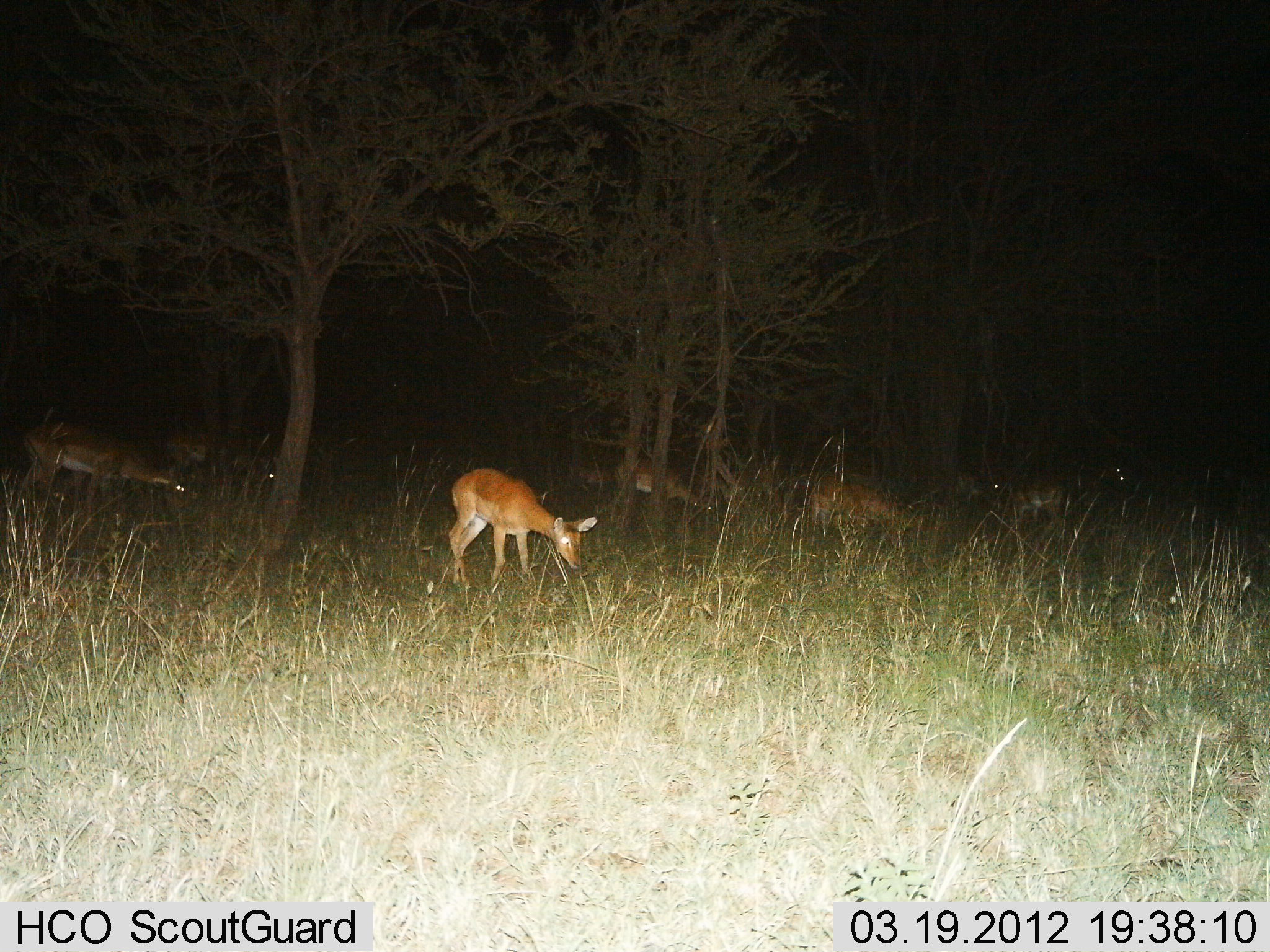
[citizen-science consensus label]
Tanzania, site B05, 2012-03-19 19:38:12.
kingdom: Animalia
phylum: Chordata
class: Mammalia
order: Artiodactyla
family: Bovidae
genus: Redunca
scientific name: Redunca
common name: reedbuck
Reedbuck (Redunca), count 6. Behavior (volunteer vote fractions): standing 47%, resting 16%, moving 11%, interacting 0%. Young present (vote fraction): 0%. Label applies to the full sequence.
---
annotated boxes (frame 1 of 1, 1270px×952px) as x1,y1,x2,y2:
animal: 449,466,596,592; 23,417,184,512; 806,473,944,559; 570,451,712,524; 162,426,292,491; 981,476,1070,538; 1047,467,1140,504